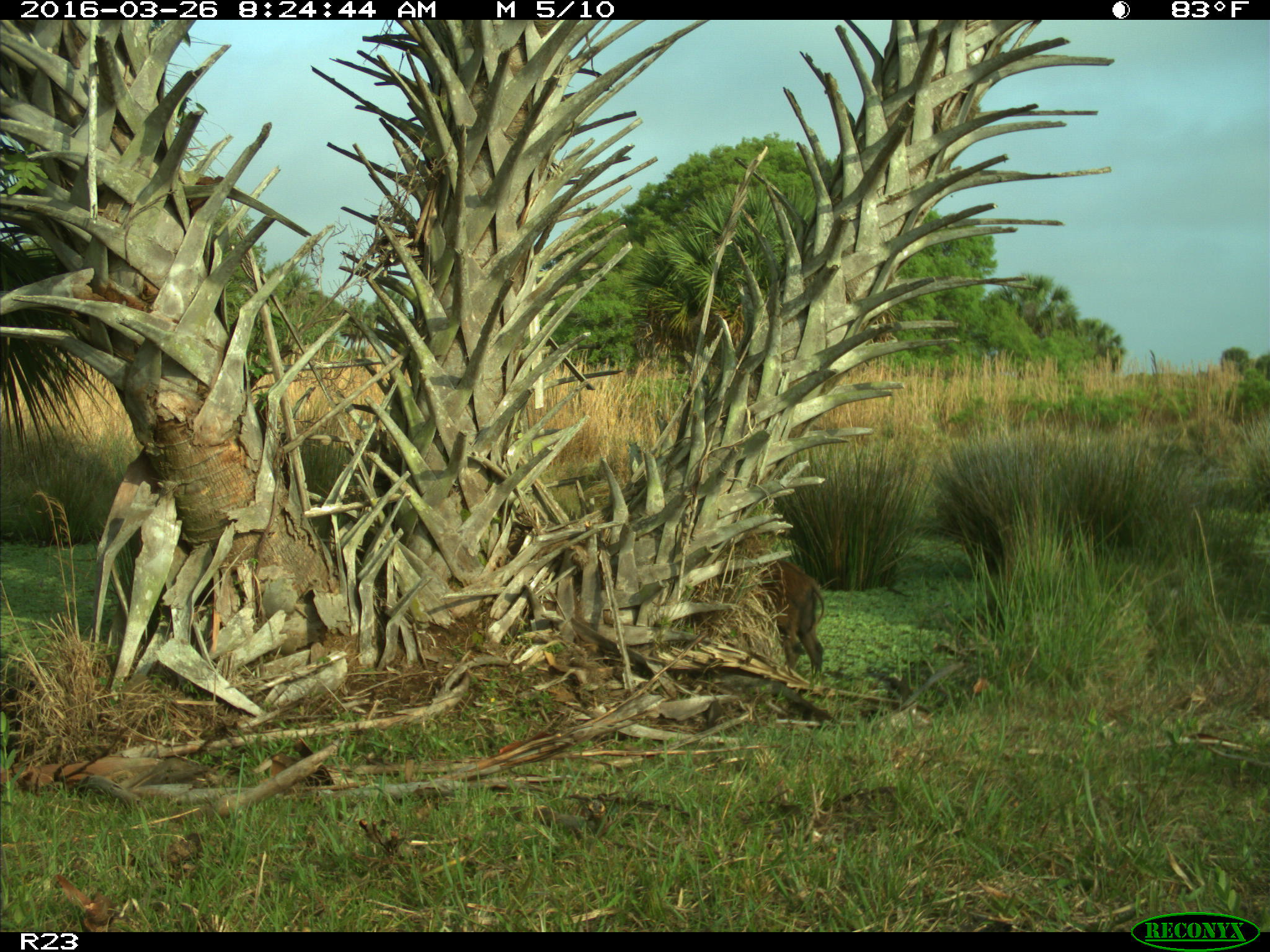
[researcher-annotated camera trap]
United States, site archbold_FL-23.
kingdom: Animalia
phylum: Chordata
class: Mammalia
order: Artiodactyla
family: Suidae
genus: Sus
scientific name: Sus scrofa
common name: wild boar